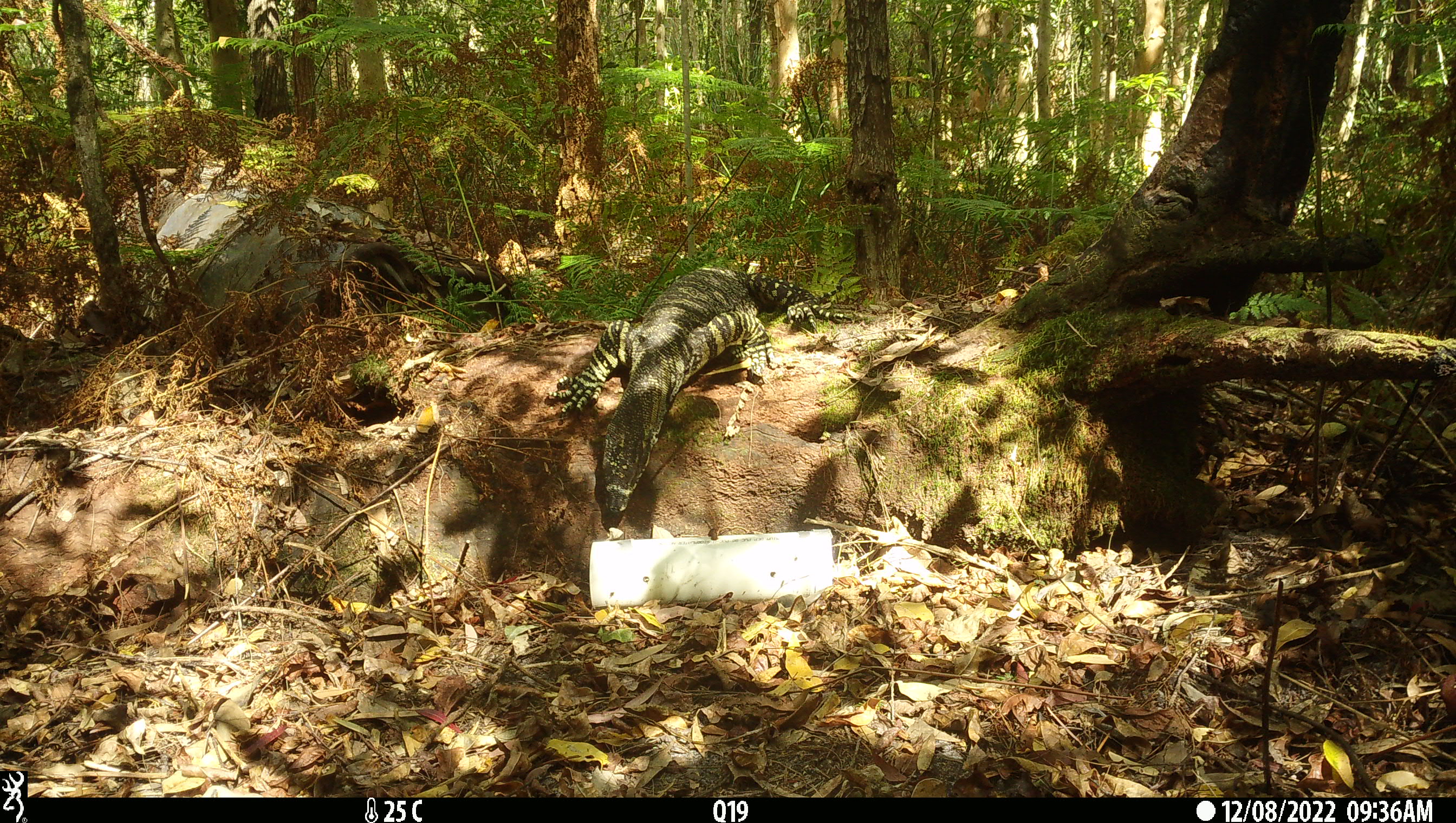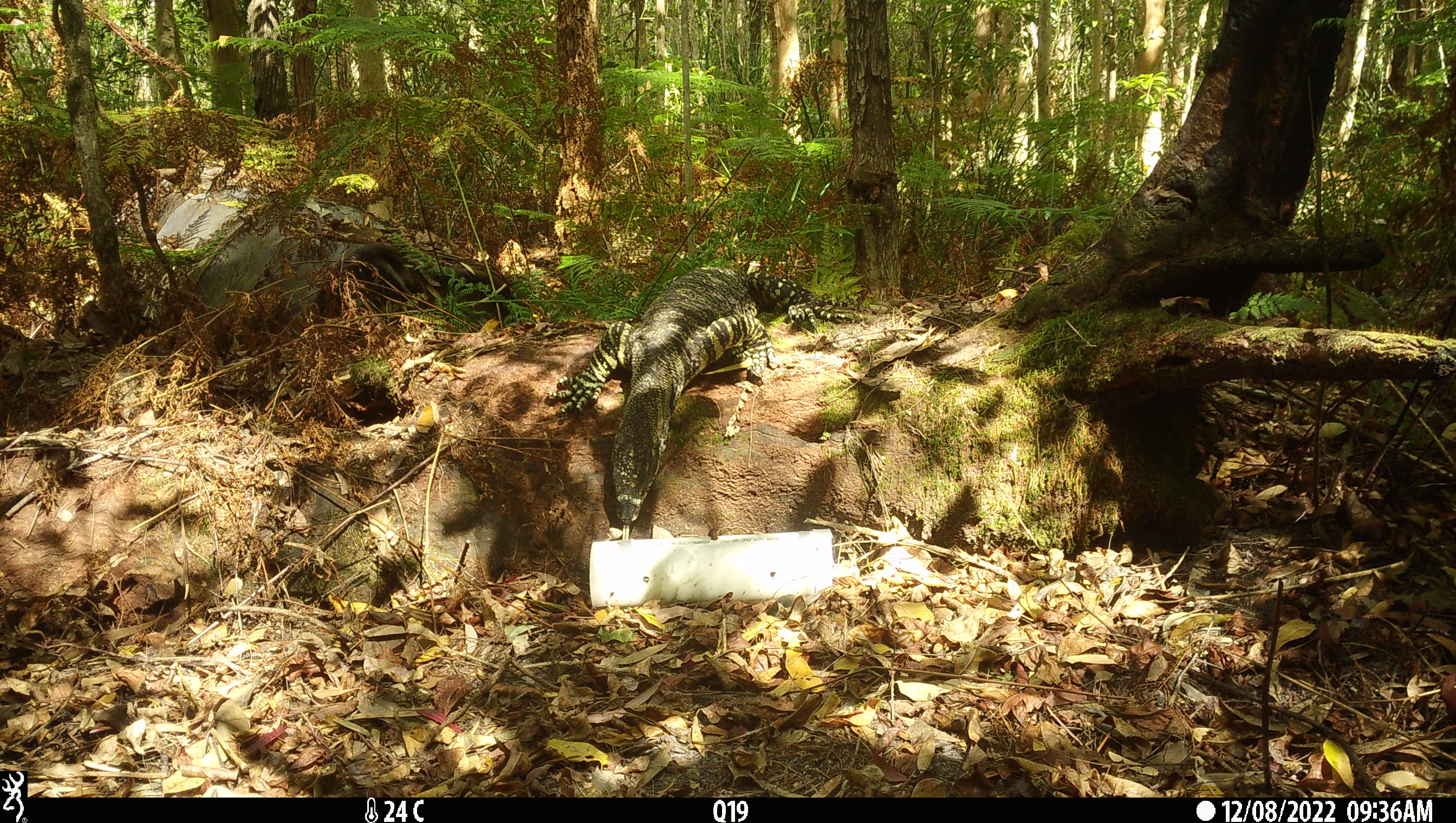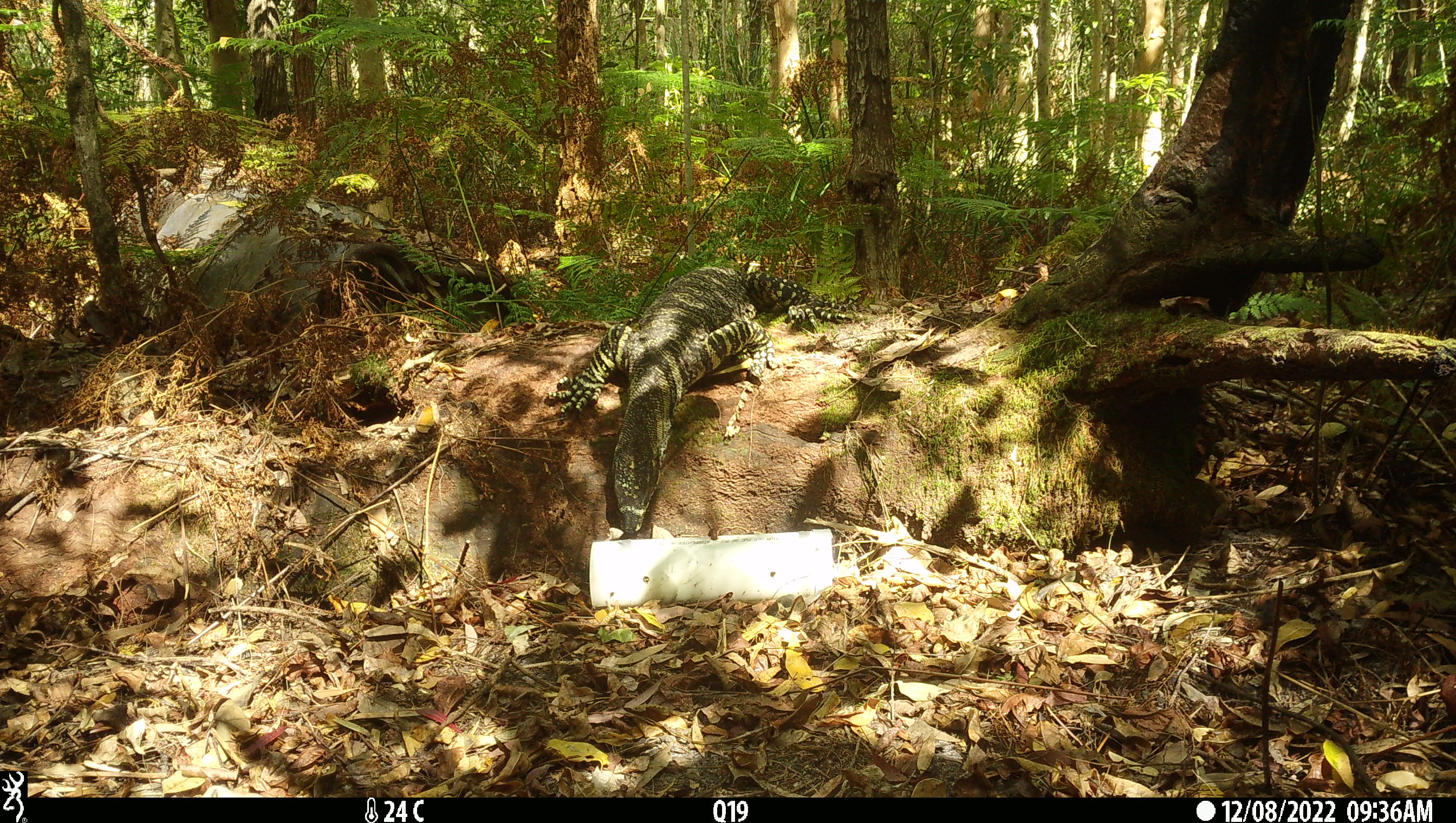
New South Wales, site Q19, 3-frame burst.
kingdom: Animalia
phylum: Chordata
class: Reptilia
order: Squamata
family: Varanidae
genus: Varanus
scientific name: Varanus varius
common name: lace monitor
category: goanna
Goanna (lace monitor) (Varanus varius).